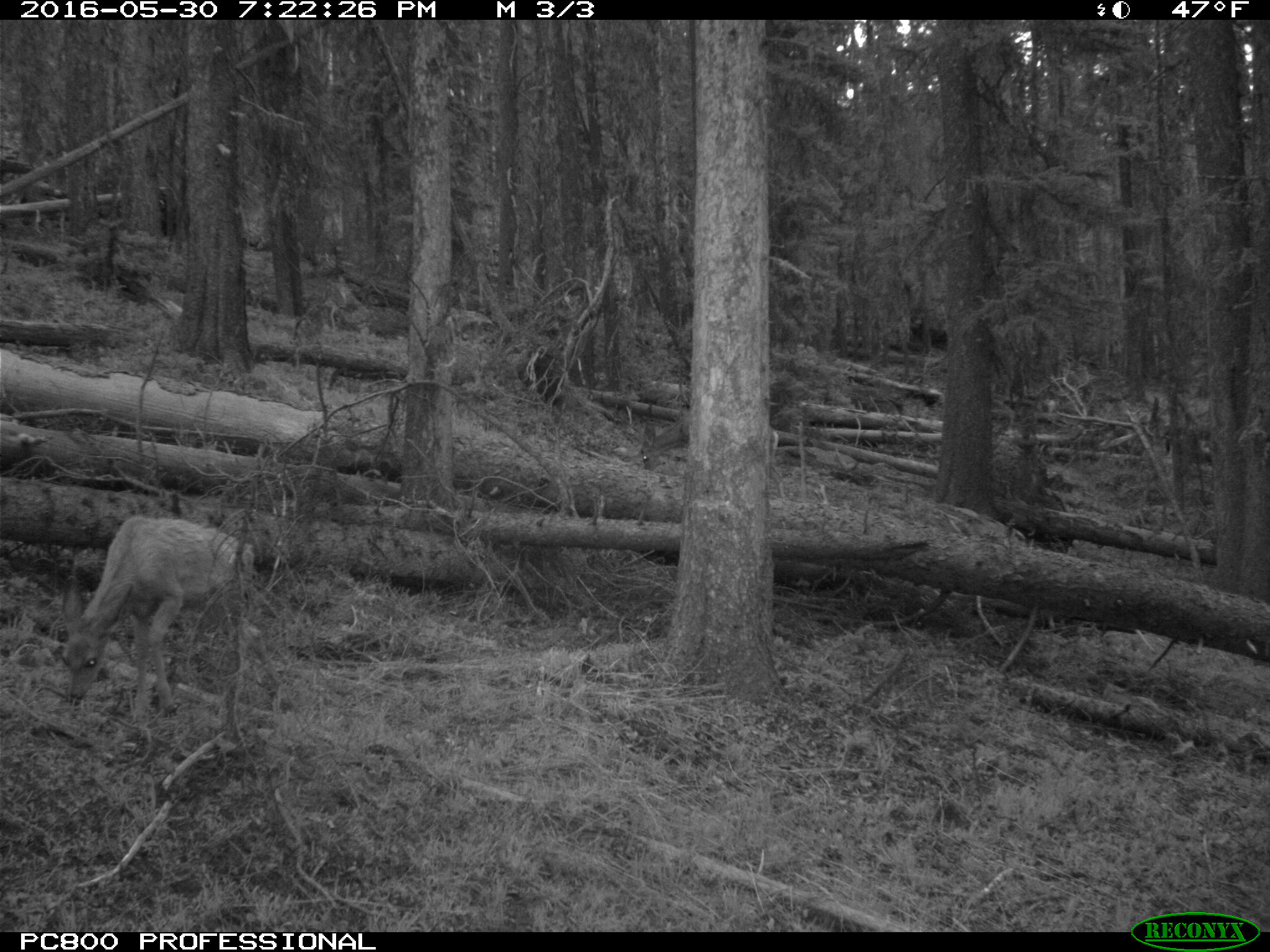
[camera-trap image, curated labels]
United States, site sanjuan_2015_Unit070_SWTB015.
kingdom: Animalia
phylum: Chordata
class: Mammalia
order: Artiodactyla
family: Cervidae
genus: Odocoileus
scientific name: Odocoileus hemionus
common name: mule deer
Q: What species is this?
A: Odocoileus hemionus (mule deer).